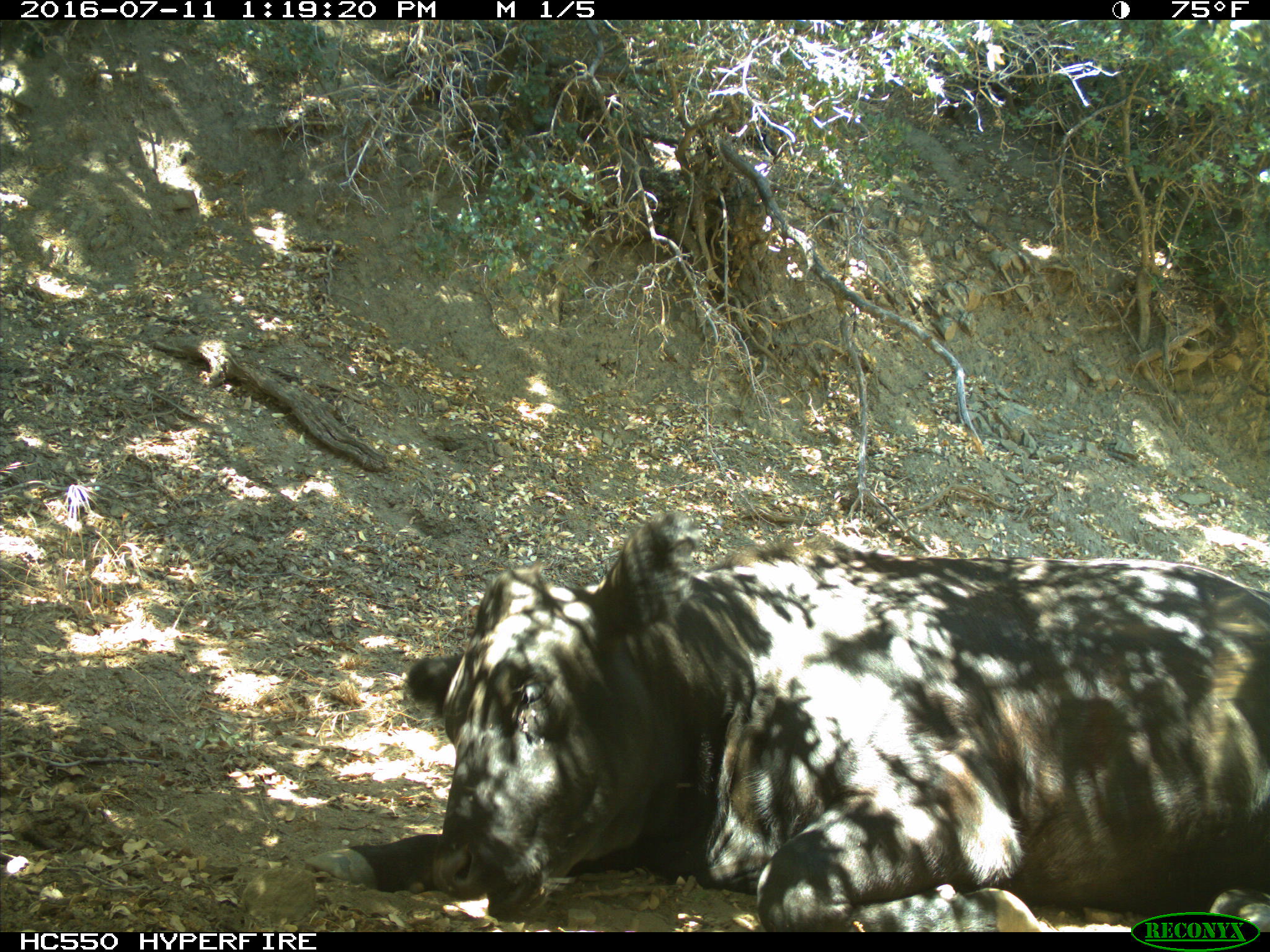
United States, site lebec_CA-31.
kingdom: Animalia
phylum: Chordata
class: Mammalia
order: Artiodactyla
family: Bovidae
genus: Bos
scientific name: Bos taurus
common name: domestic cow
Bos taurus (domestic cow).